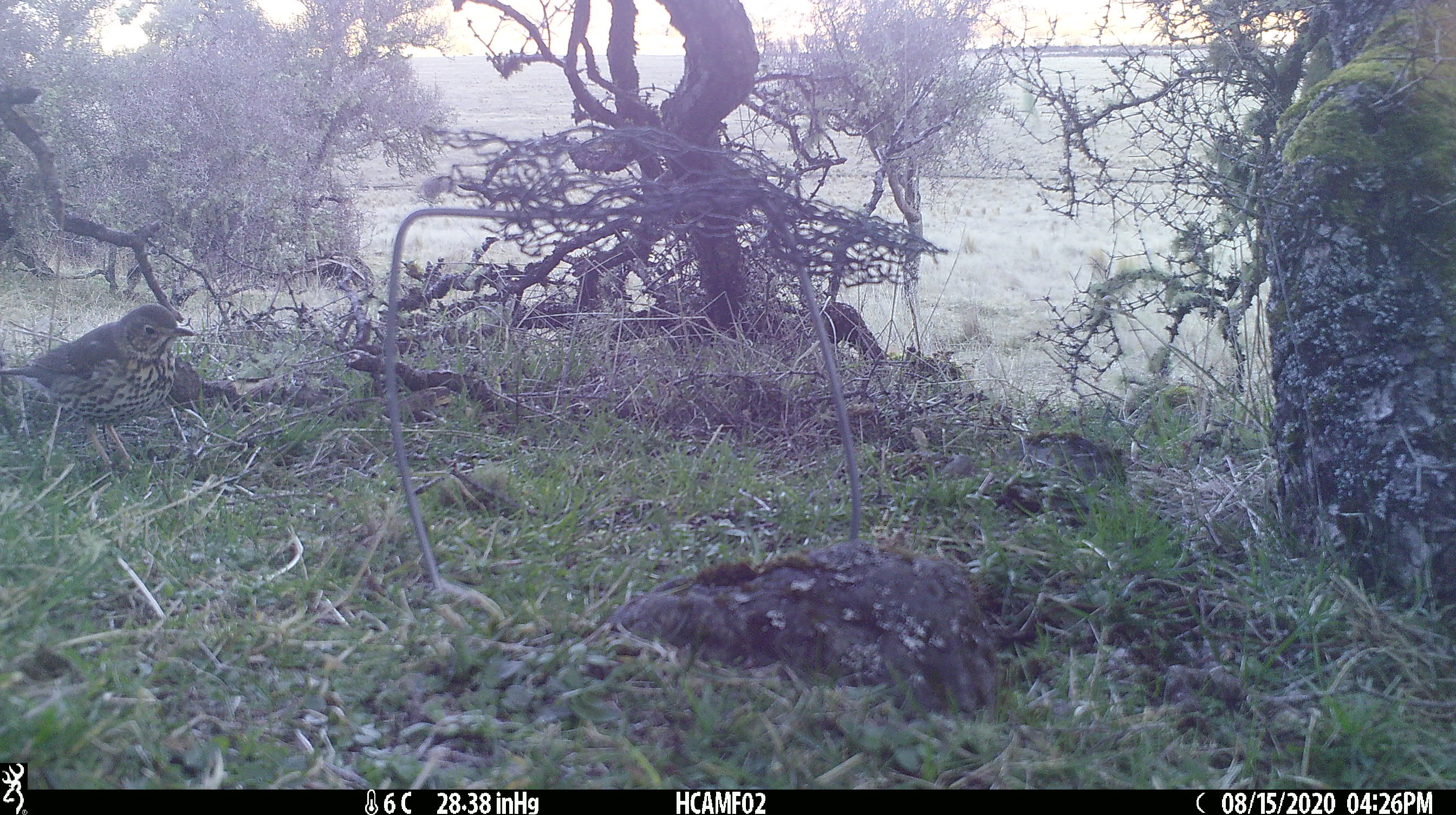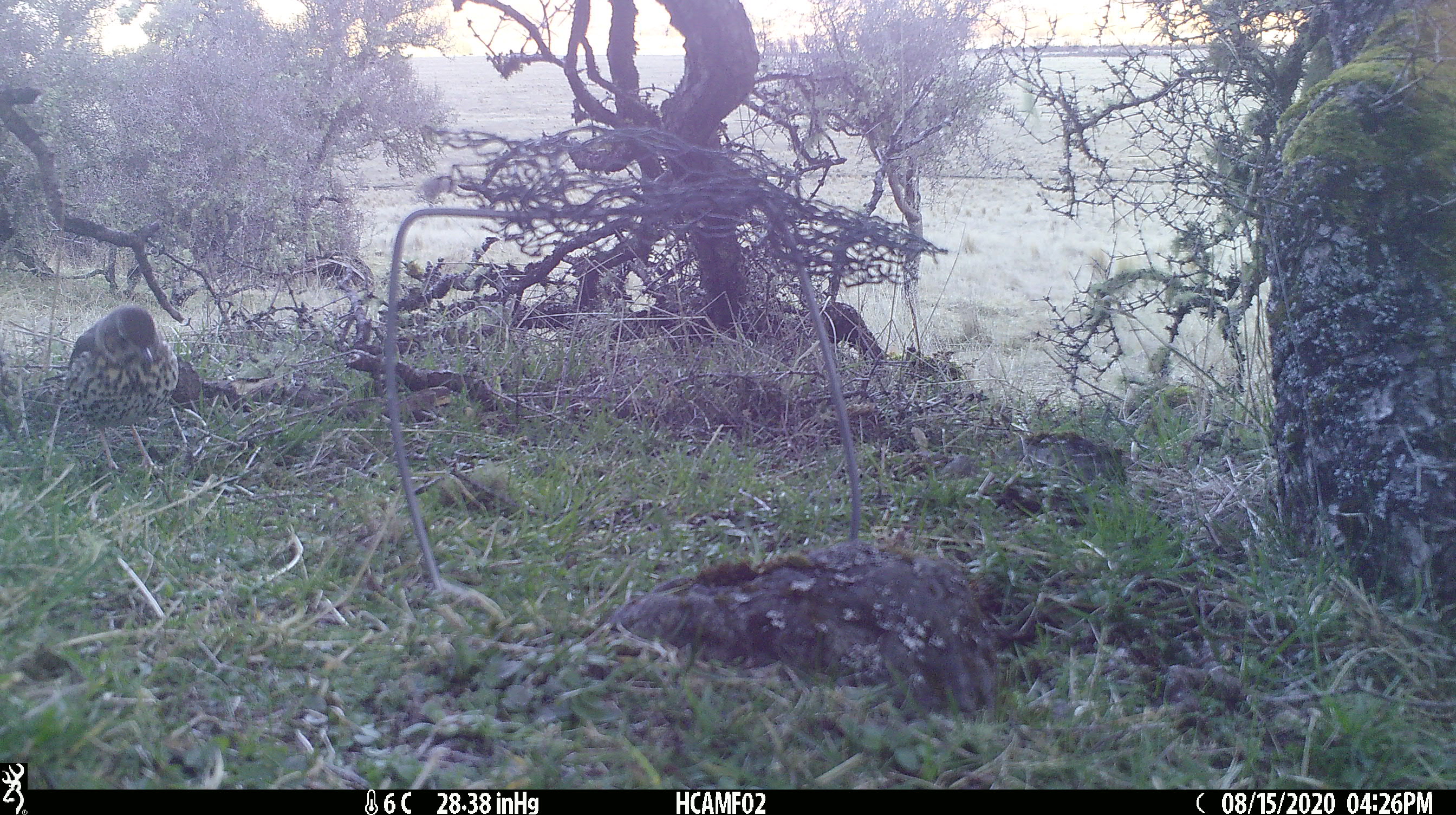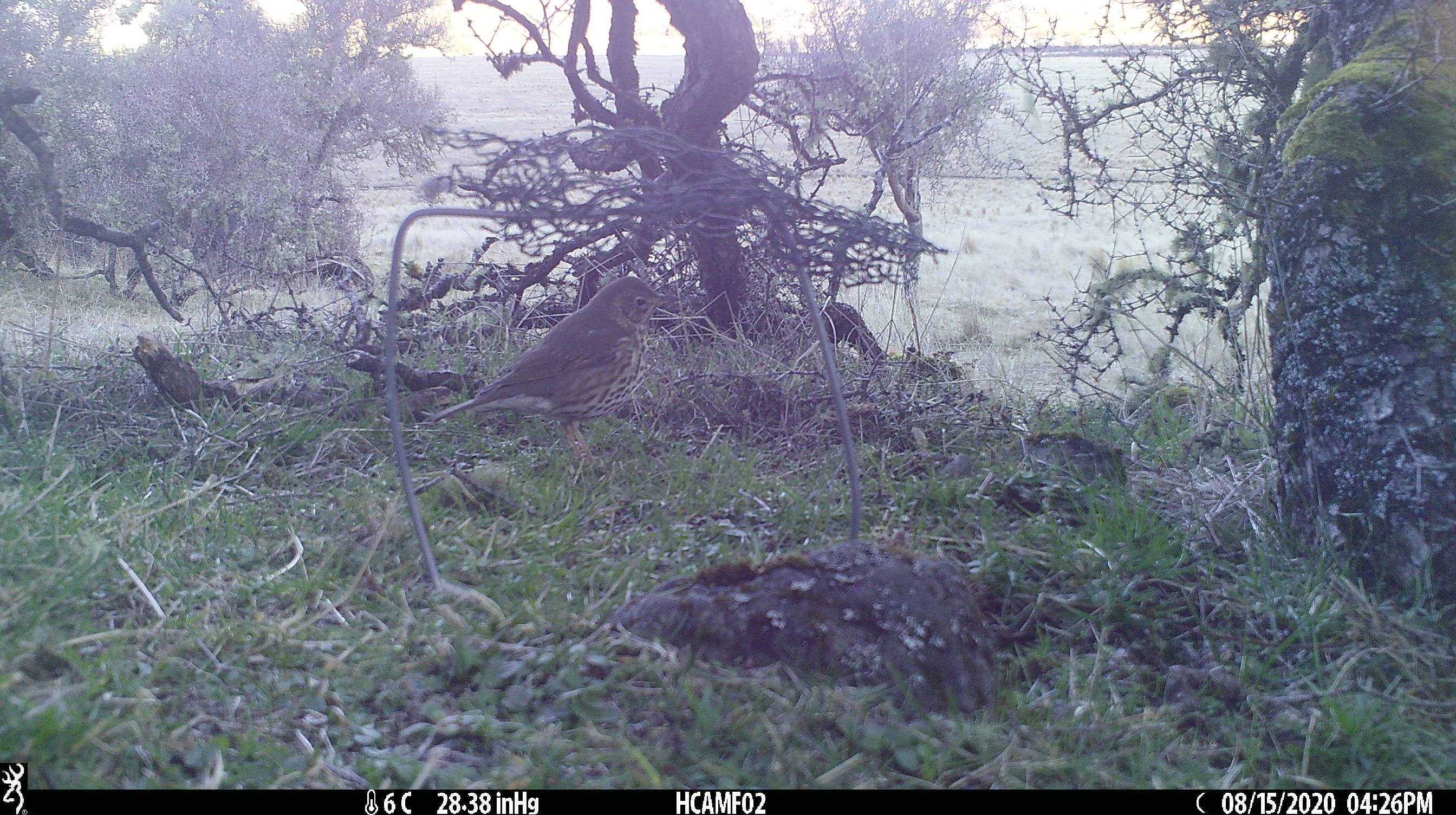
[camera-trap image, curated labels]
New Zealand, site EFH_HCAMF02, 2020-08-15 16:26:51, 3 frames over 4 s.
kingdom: Animalia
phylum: Chordata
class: Aves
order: Passeriformes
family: Turdidae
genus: Turdus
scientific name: Turdus philomelos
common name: song thrush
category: thrush